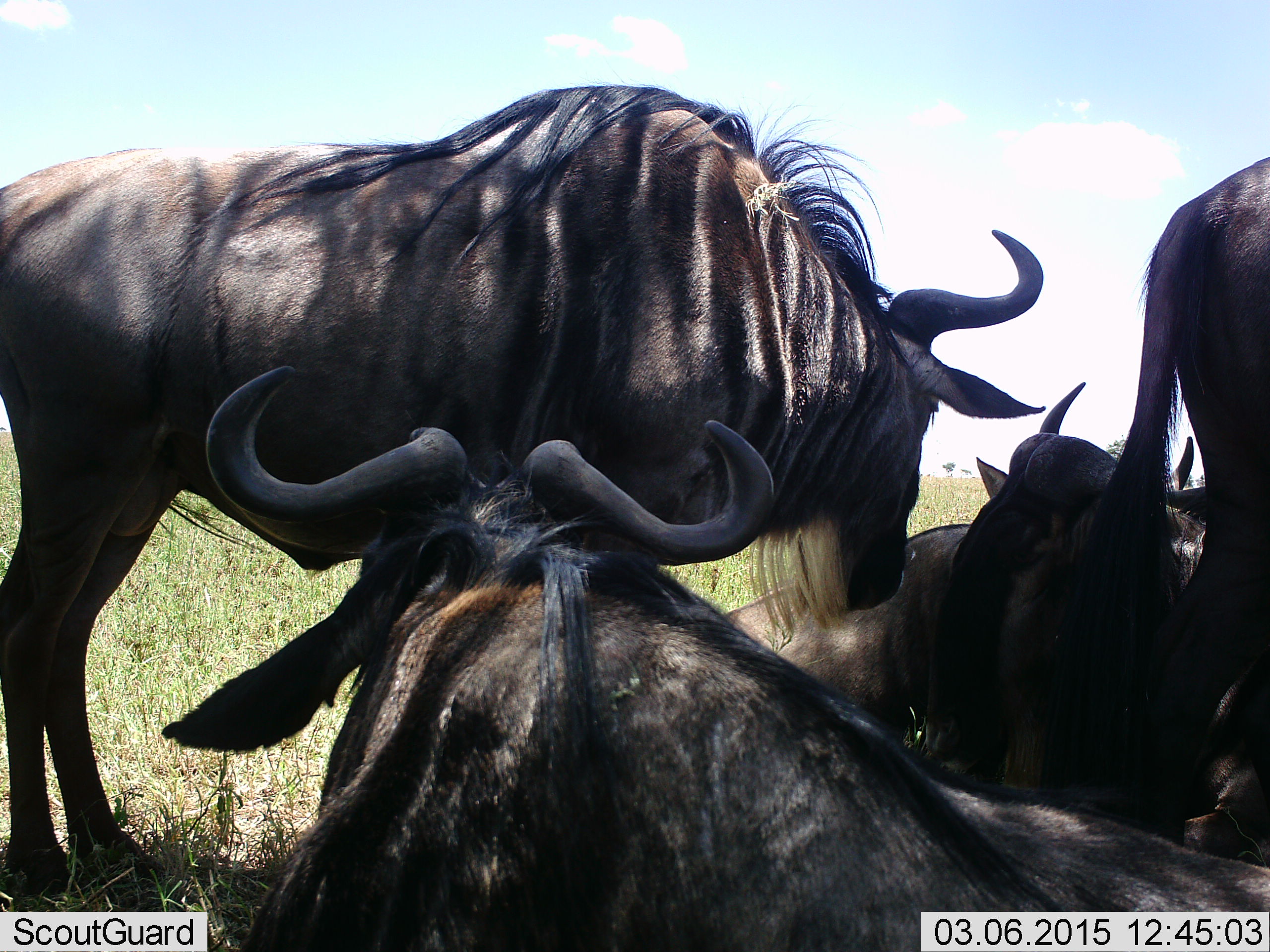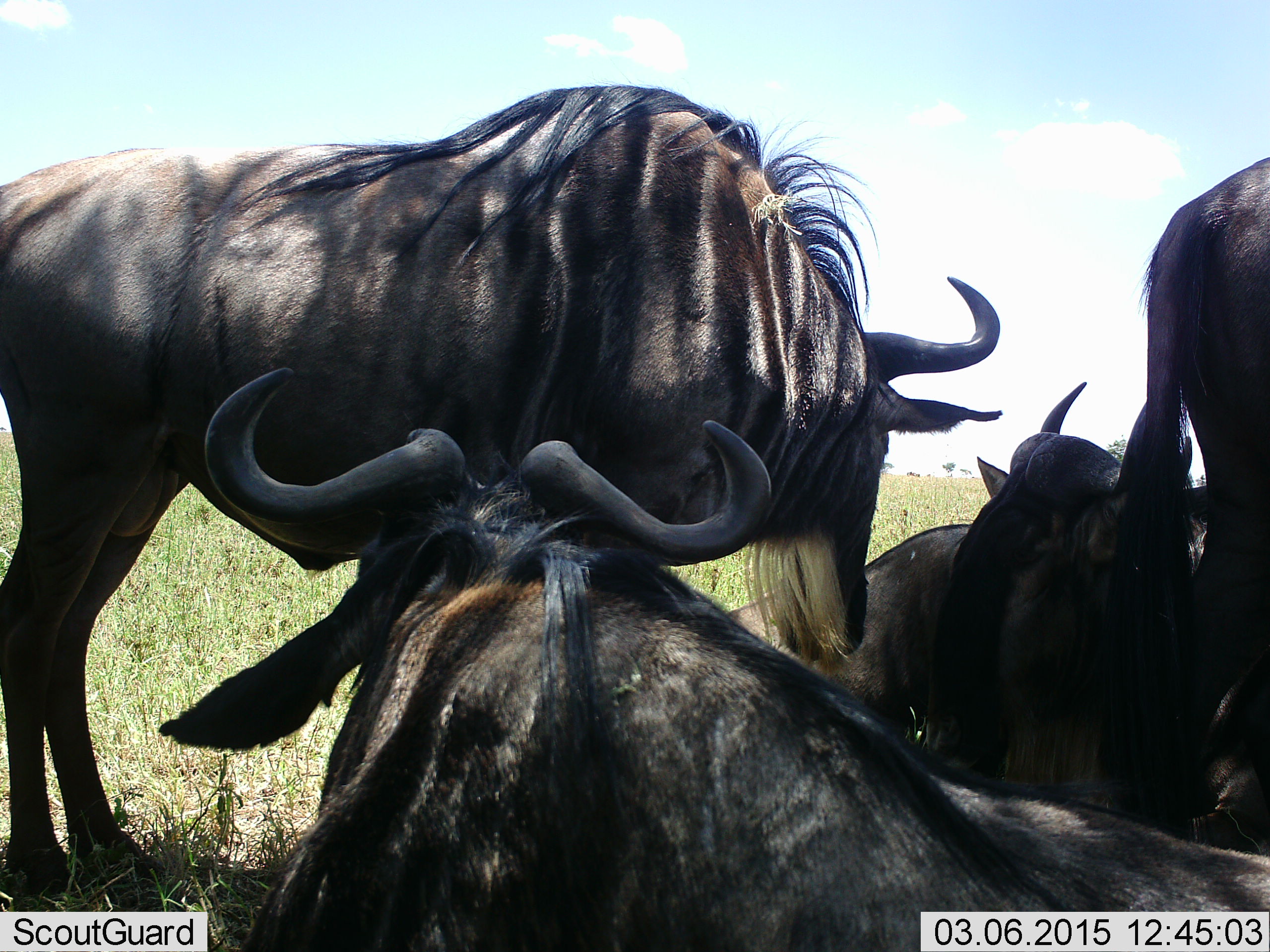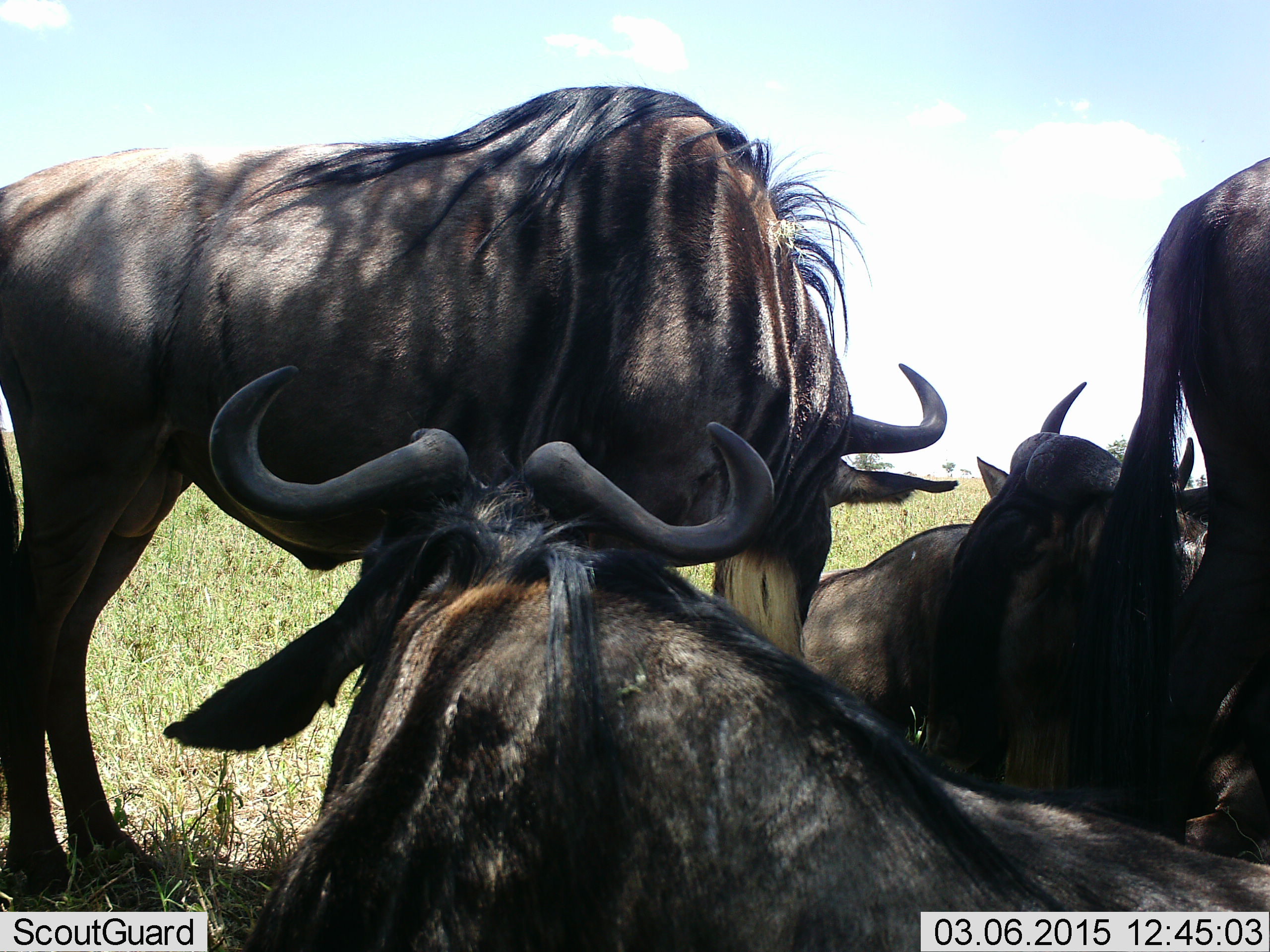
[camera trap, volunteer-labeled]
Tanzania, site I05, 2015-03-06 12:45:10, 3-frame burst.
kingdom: Animalia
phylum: Chordata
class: Mammalia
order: Artiodactyla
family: Bovidae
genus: Connochaetes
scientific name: Connochaetes taurinus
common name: blue wildebeest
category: wildebeest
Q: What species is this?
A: Wildebeest (blue wildebeest) (Connochaetes taurinus).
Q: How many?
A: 4.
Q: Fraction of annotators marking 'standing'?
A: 100%.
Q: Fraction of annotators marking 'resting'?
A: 90%.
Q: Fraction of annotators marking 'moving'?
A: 0%.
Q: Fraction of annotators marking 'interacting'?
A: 10%.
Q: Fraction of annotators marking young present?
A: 0%.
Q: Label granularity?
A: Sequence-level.